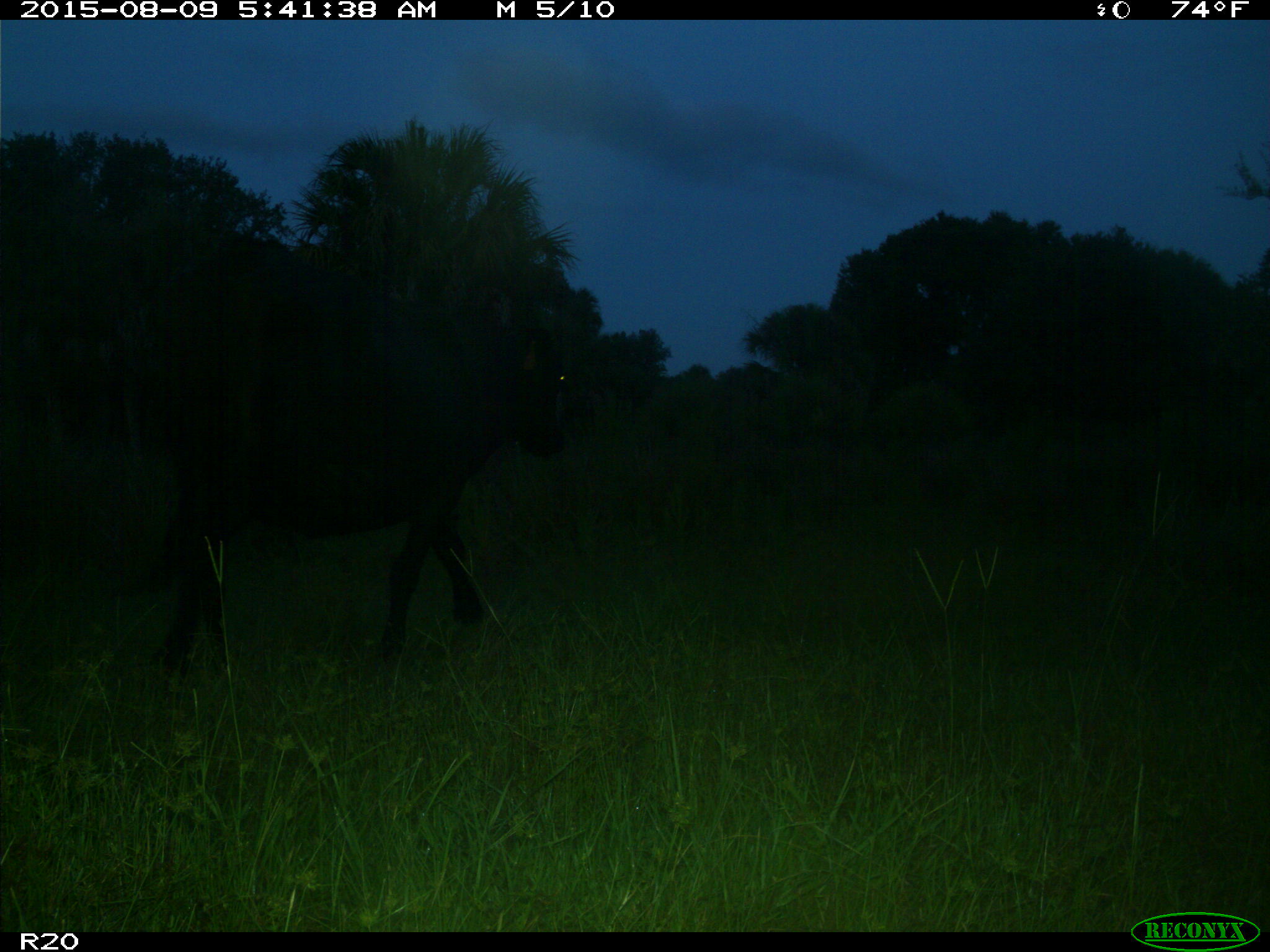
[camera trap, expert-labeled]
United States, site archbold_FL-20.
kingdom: Animalia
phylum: Chordata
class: Mammalia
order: Artiodactyla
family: Bovidae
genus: Bos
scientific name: Bos taurus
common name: domestic cow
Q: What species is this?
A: Bos taurus (domestic cow).